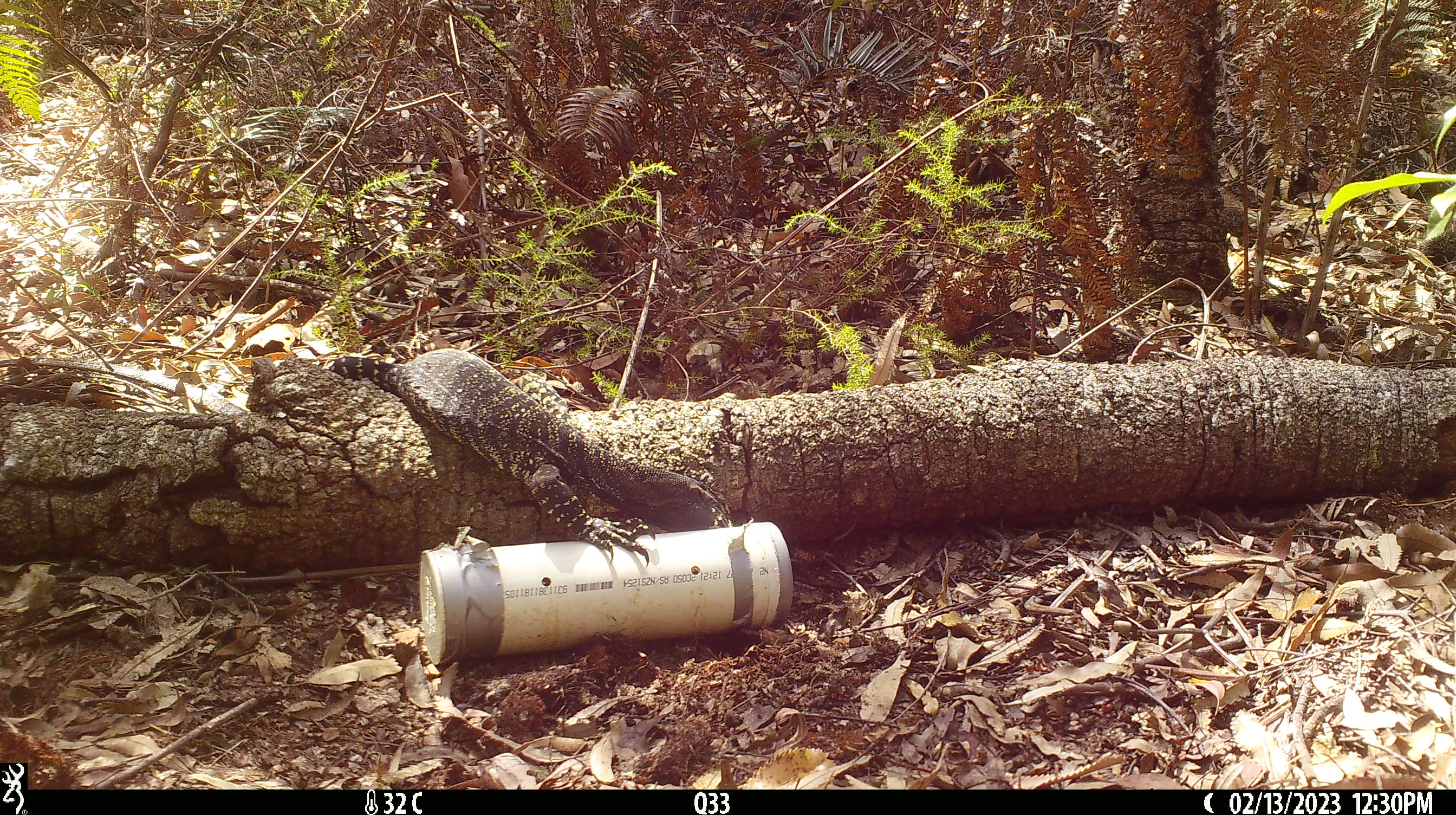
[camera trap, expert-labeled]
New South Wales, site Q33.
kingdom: Animalia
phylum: Chordata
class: Reptilia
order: Squamata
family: Varanidae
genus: Varanus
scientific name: Varanus varius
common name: lace monitor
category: goanna